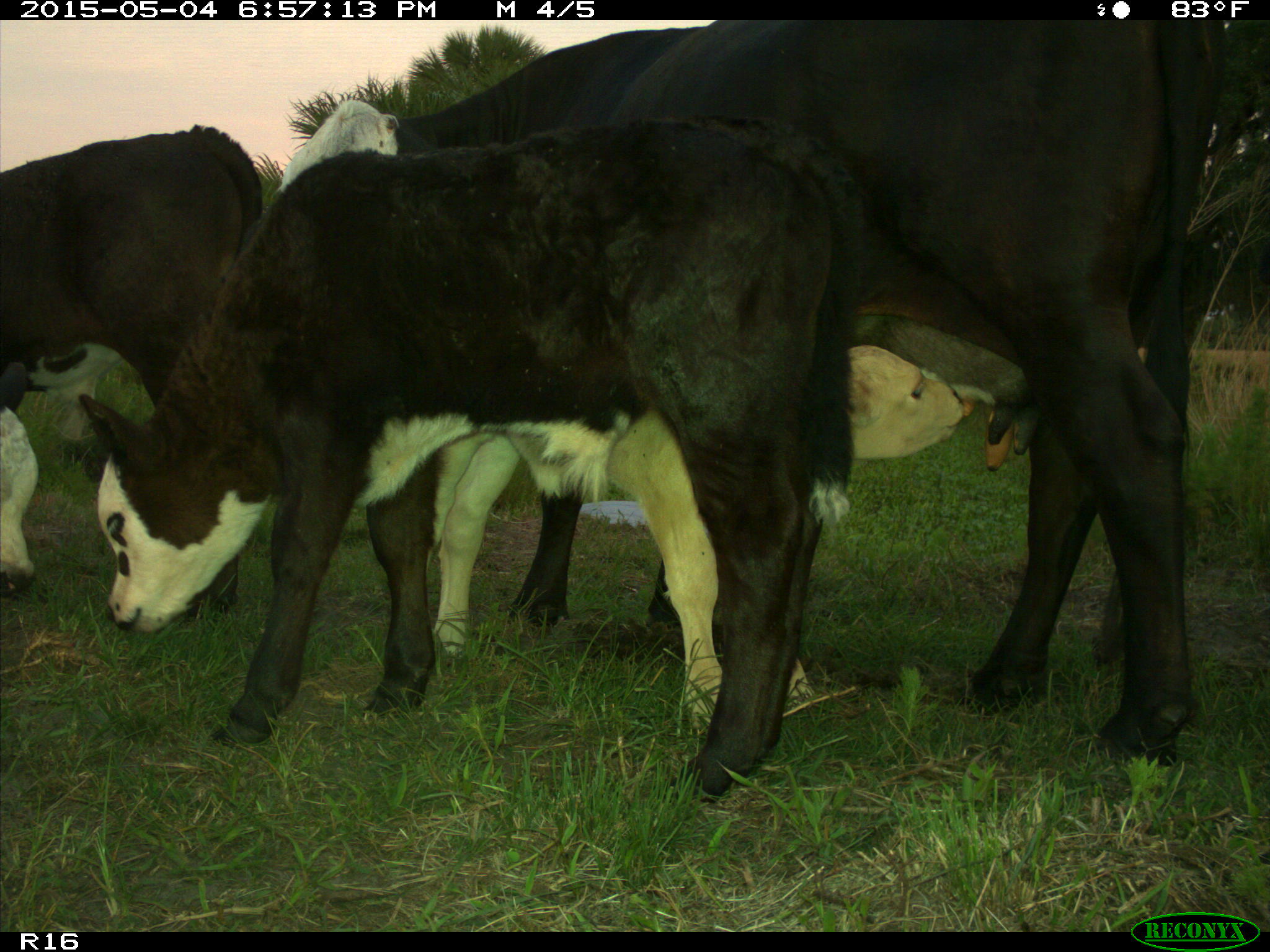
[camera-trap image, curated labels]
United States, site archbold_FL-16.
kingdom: Animalia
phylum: Chordata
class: Mammalia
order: Artiodactyla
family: Bovidae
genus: Bos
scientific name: Bos taurus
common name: domestic cow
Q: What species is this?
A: Bos taurus (domestic cow).